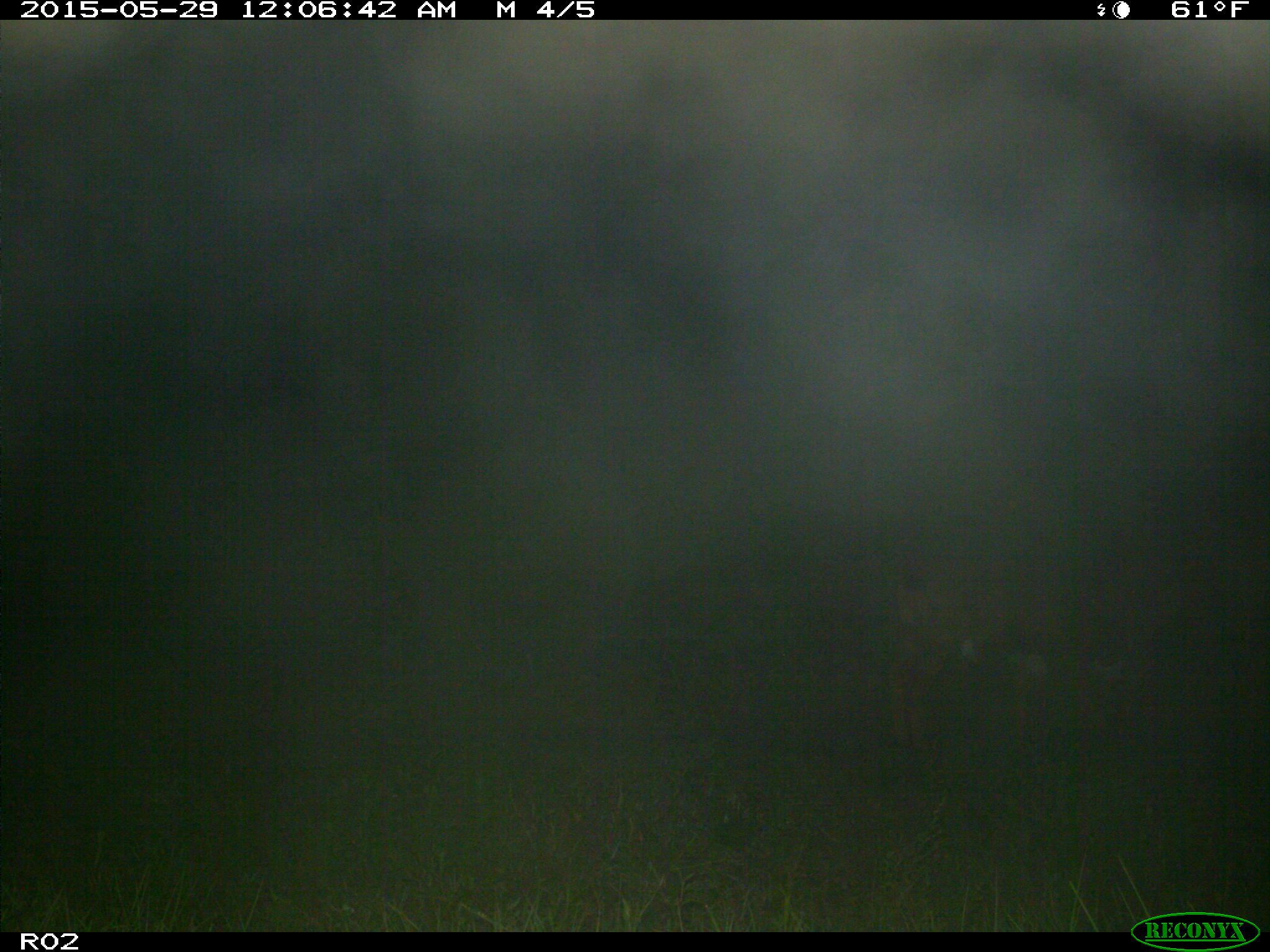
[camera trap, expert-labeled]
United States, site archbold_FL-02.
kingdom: Animalia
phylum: Chordata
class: Mammalia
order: Artiodactyla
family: Bovidae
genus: Bos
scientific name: Bos taurus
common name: domestic cow